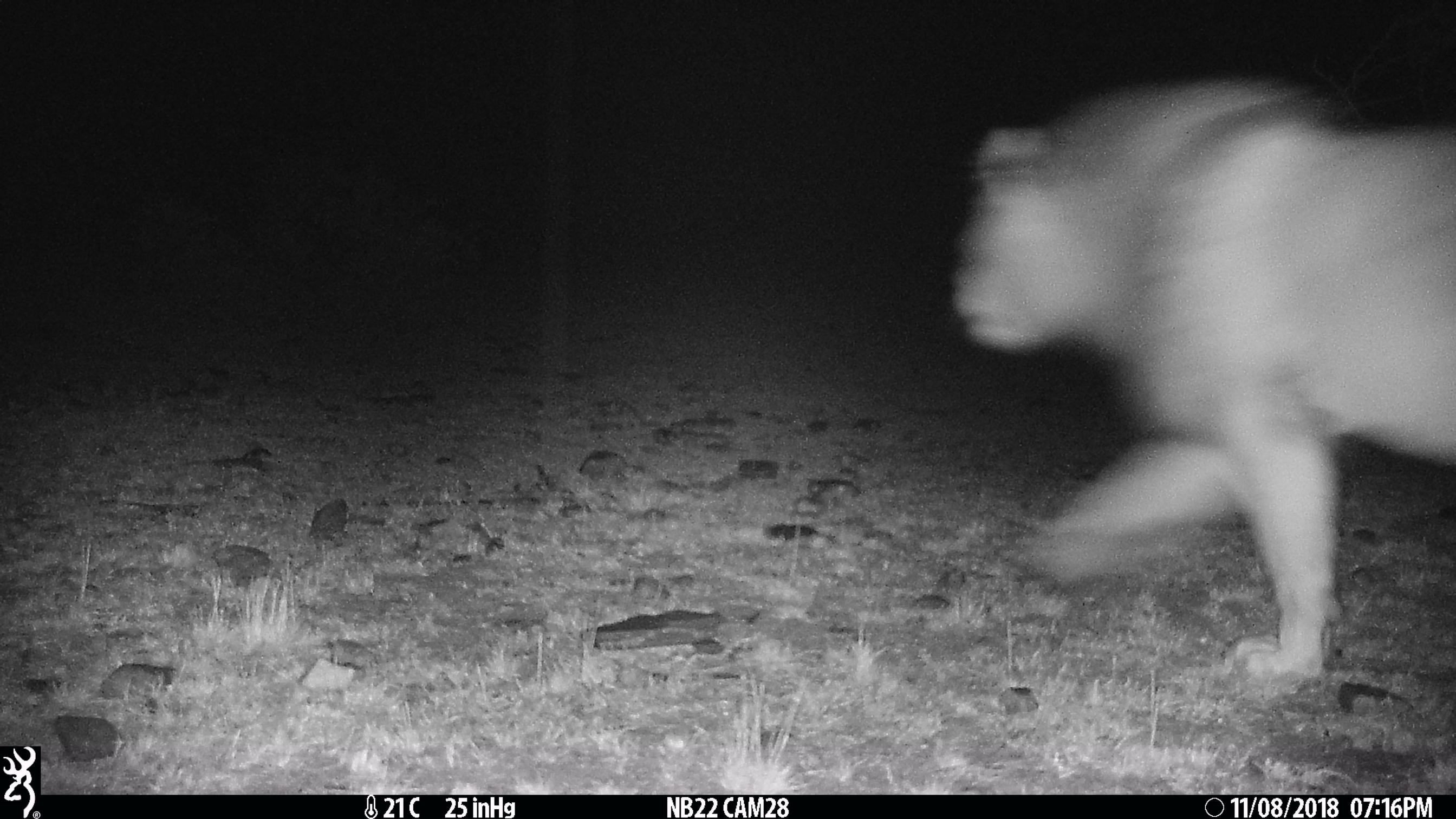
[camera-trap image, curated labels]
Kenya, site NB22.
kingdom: Animalia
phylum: Chordata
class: Mammalia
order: Carnivora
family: Felidae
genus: Panthera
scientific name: Panthera leo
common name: lion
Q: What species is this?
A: Lion (Panthera leo).